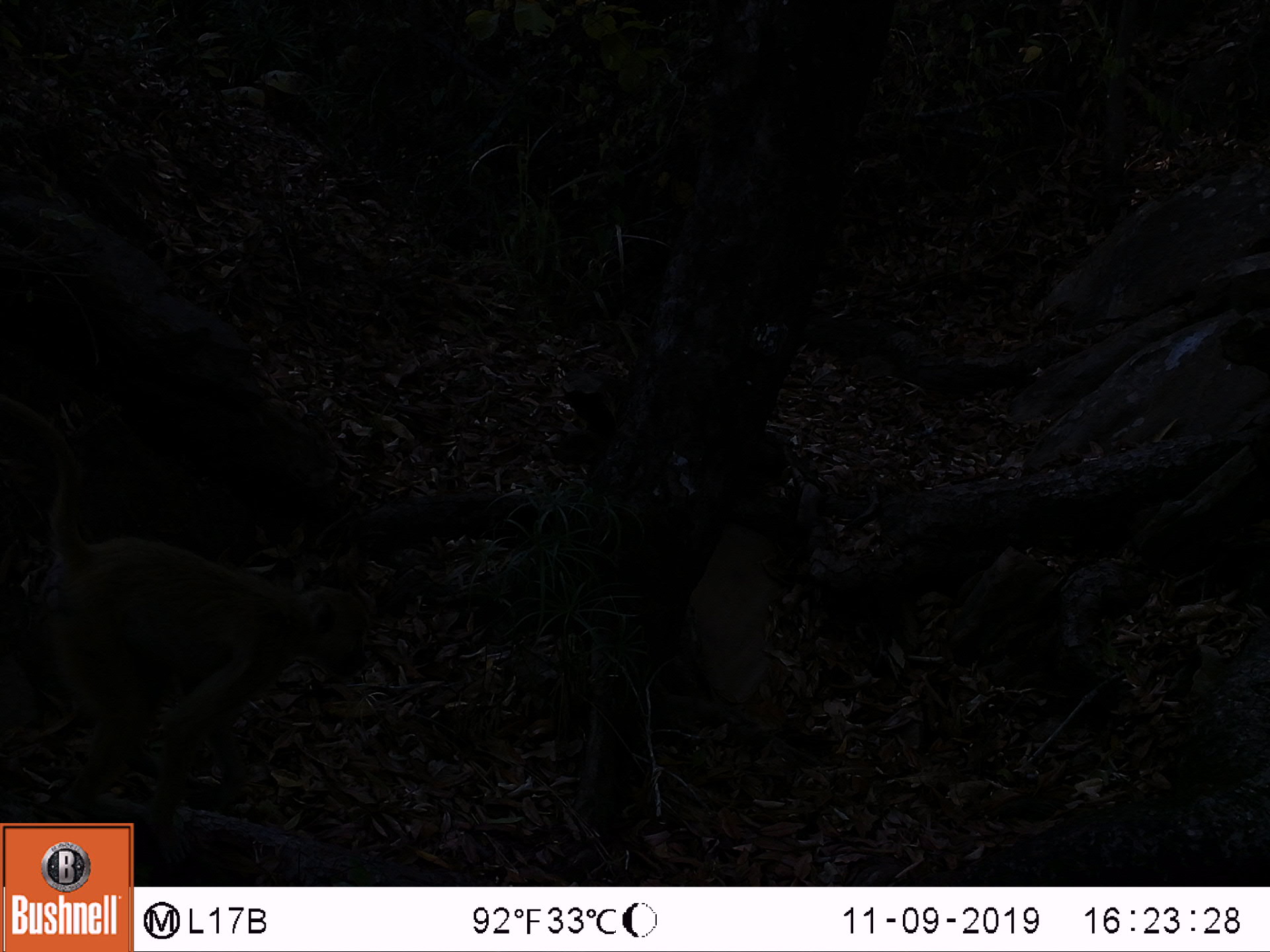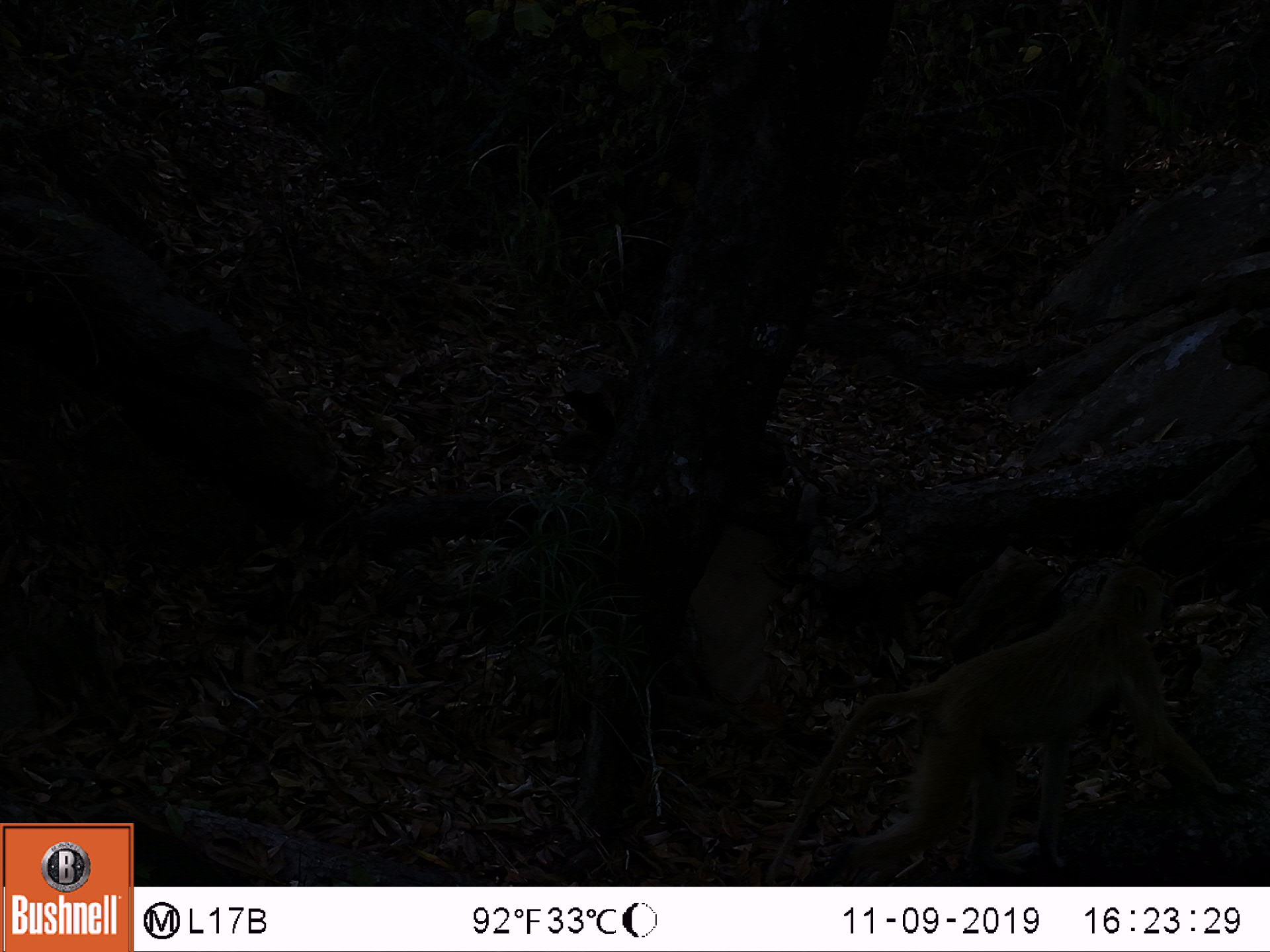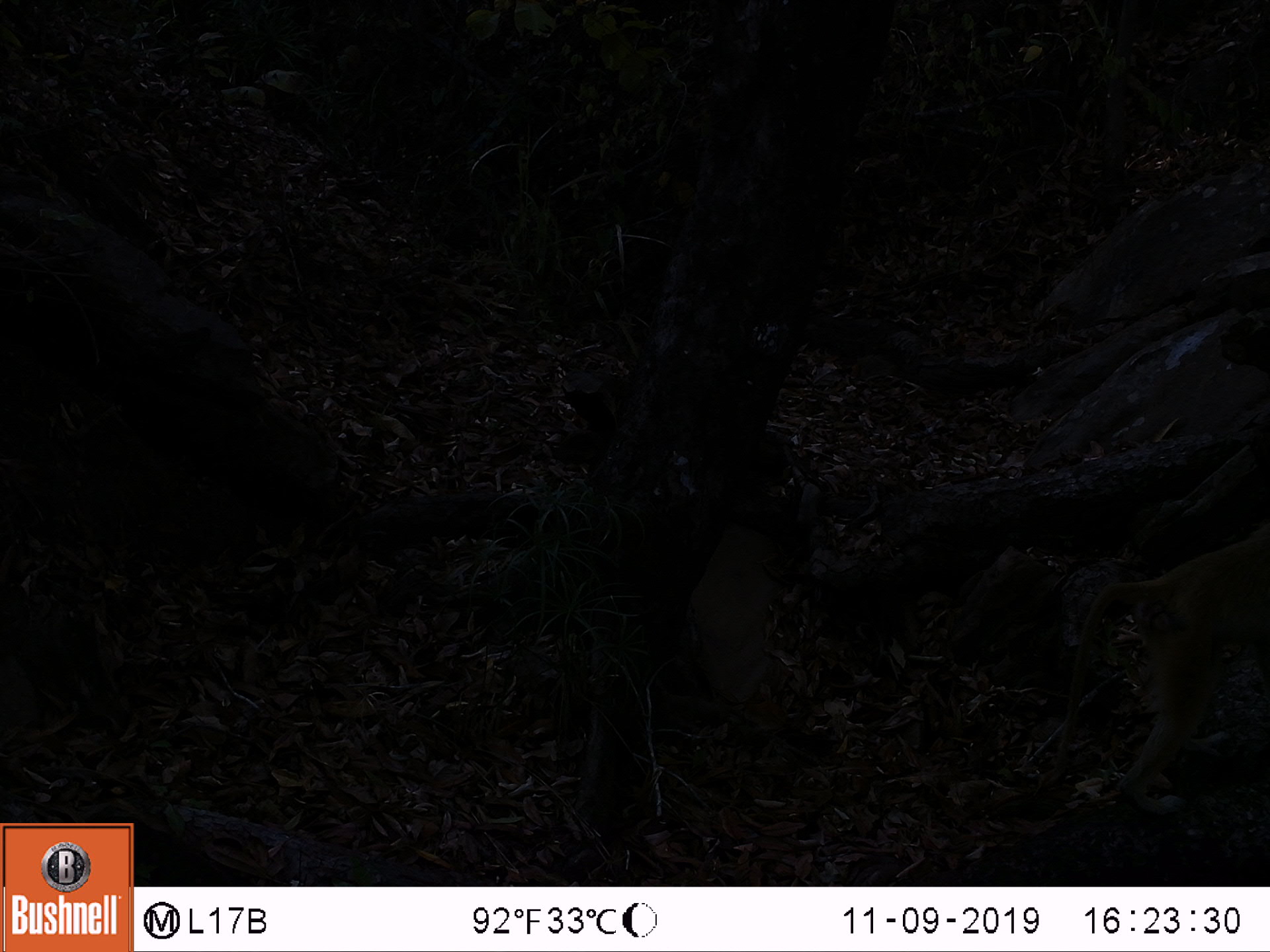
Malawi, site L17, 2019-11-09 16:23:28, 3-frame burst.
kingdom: Animalia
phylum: Chordata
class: Mammalia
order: Primates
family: Cercopithecidae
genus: Papio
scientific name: Papio cynocephalus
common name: yellow baboon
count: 1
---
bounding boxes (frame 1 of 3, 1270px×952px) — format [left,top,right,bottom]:
yellow baboon: [5,407,371,813]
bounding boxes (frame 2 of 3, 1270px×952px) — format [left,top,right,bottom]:
yellow baboon: [762,564,1241,878]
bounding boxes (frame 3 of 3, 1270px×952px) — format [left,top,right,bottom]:
yellow baboon: [1012,515,1262,808]